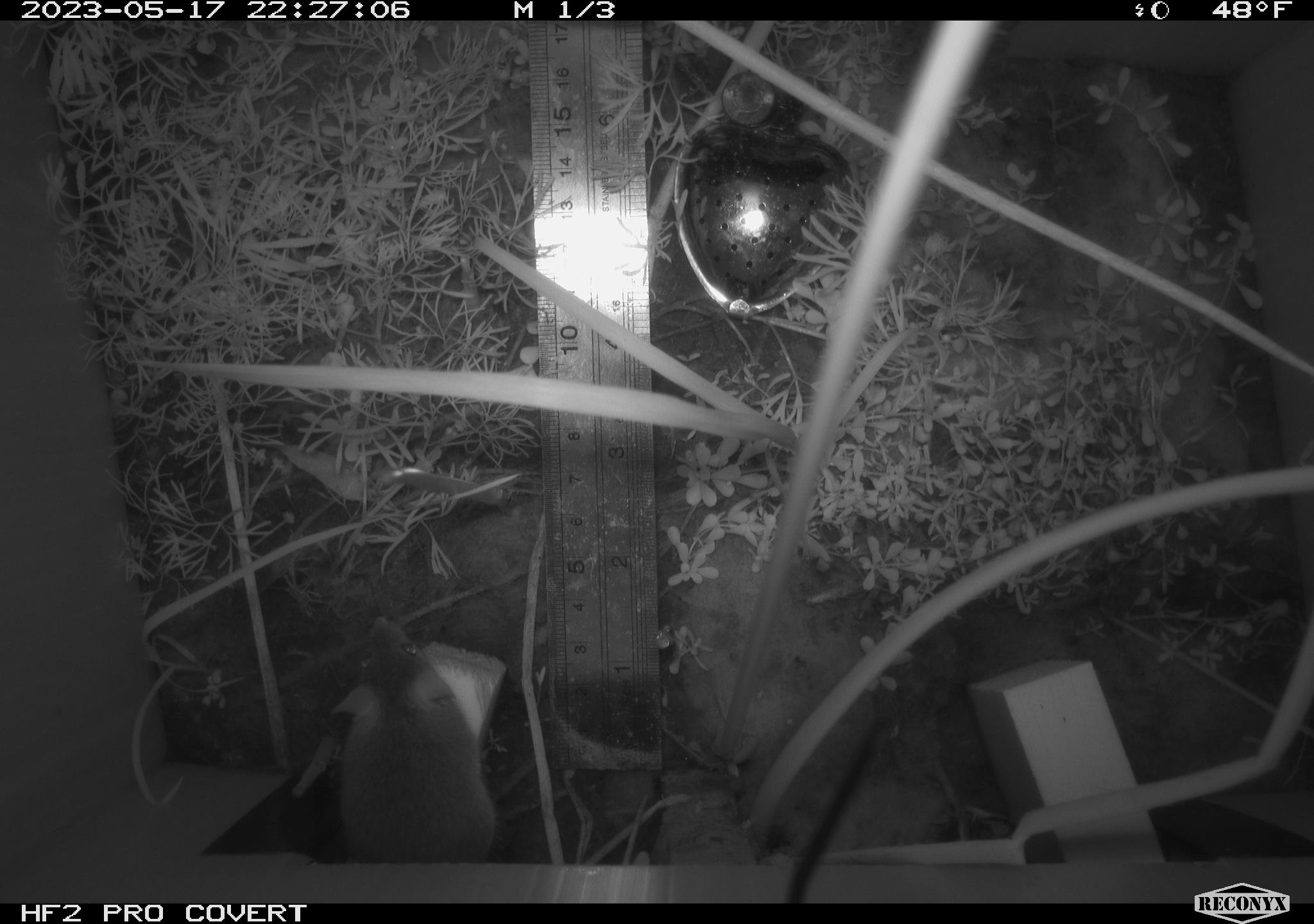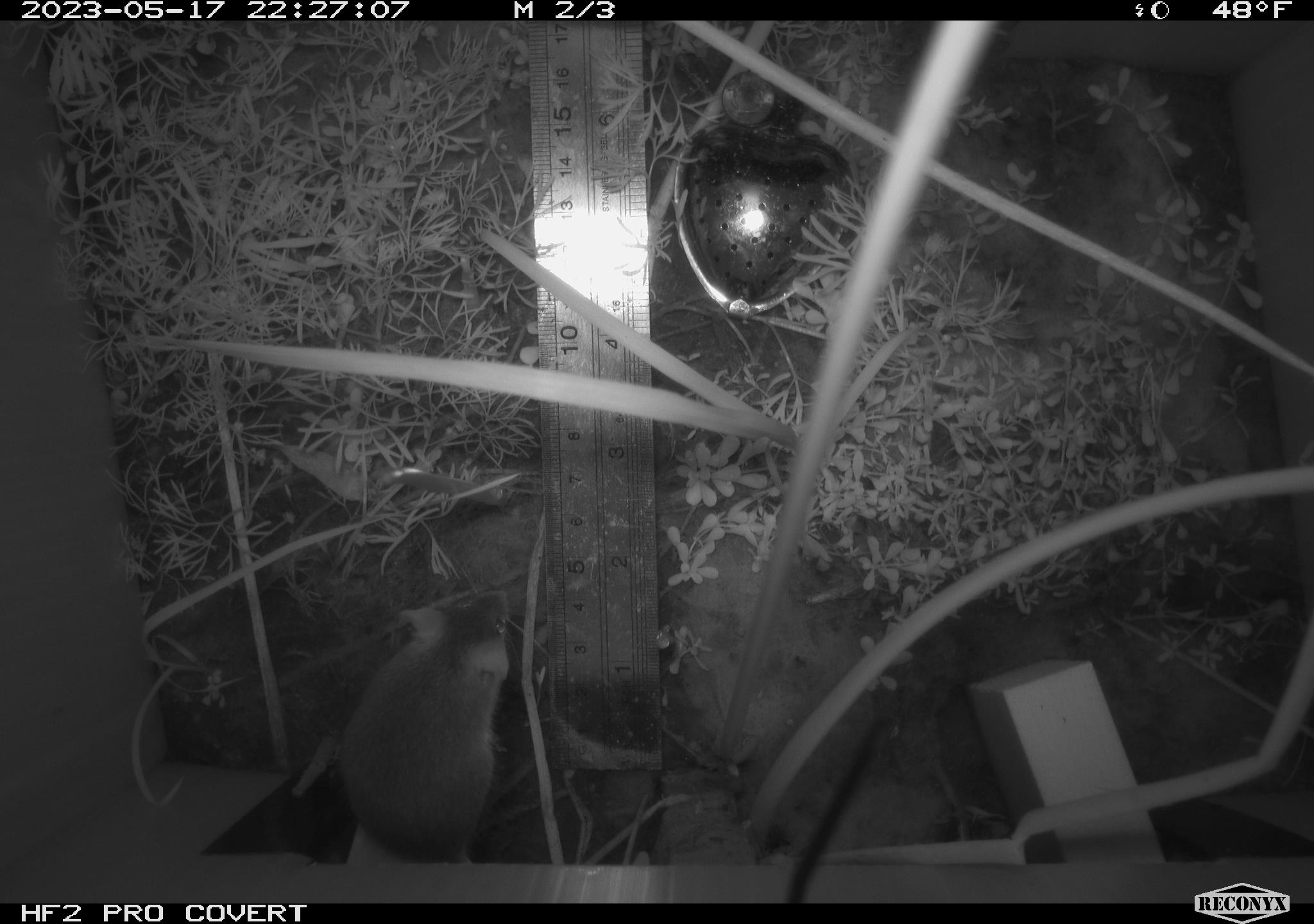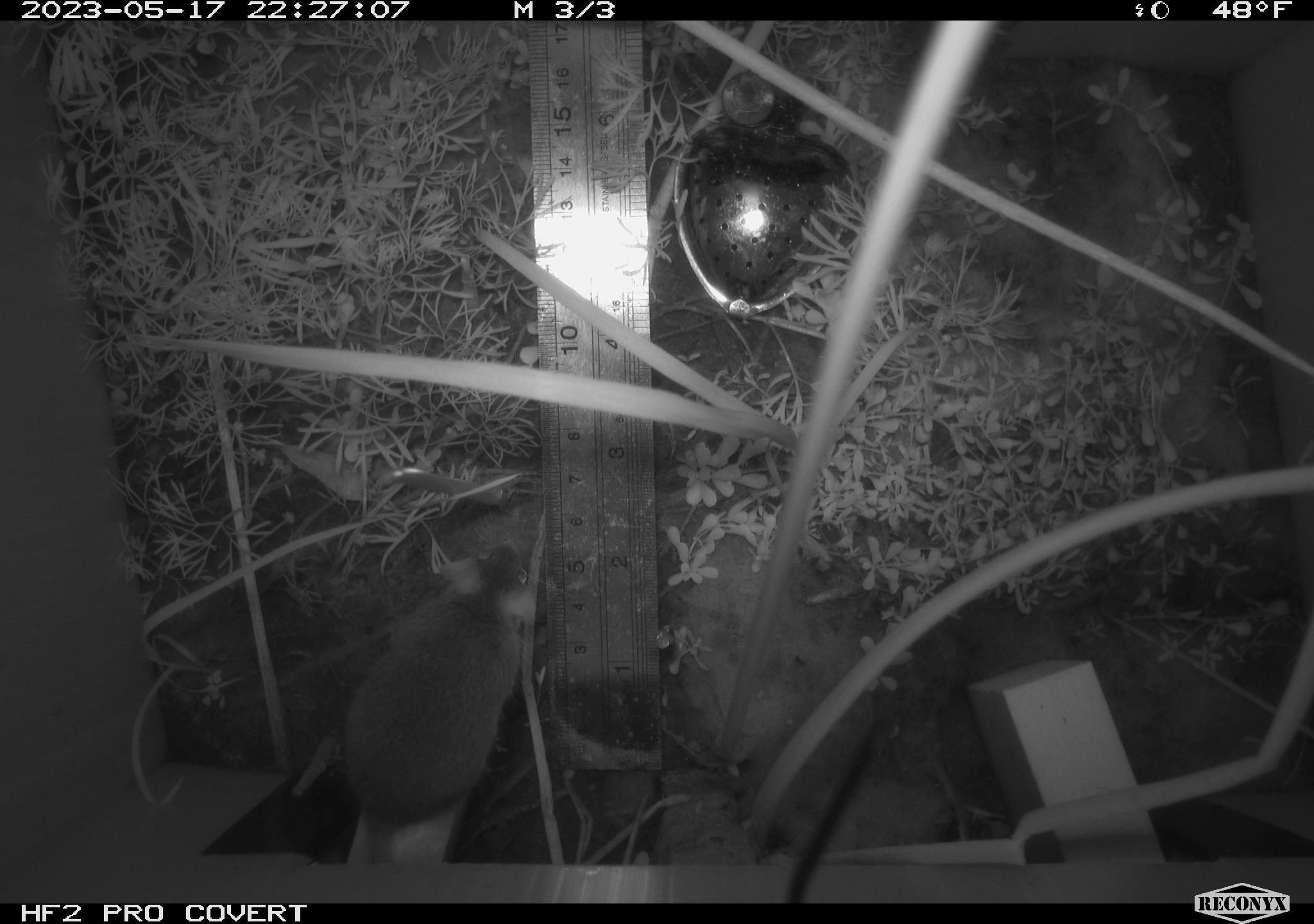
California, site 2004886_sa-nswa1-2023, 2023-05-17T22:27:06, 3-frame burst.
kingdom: Animalia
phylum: Chordata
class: Mammalia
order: Rodentia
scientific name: Rodentia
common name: mouse species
Mouse species (Rodentia).